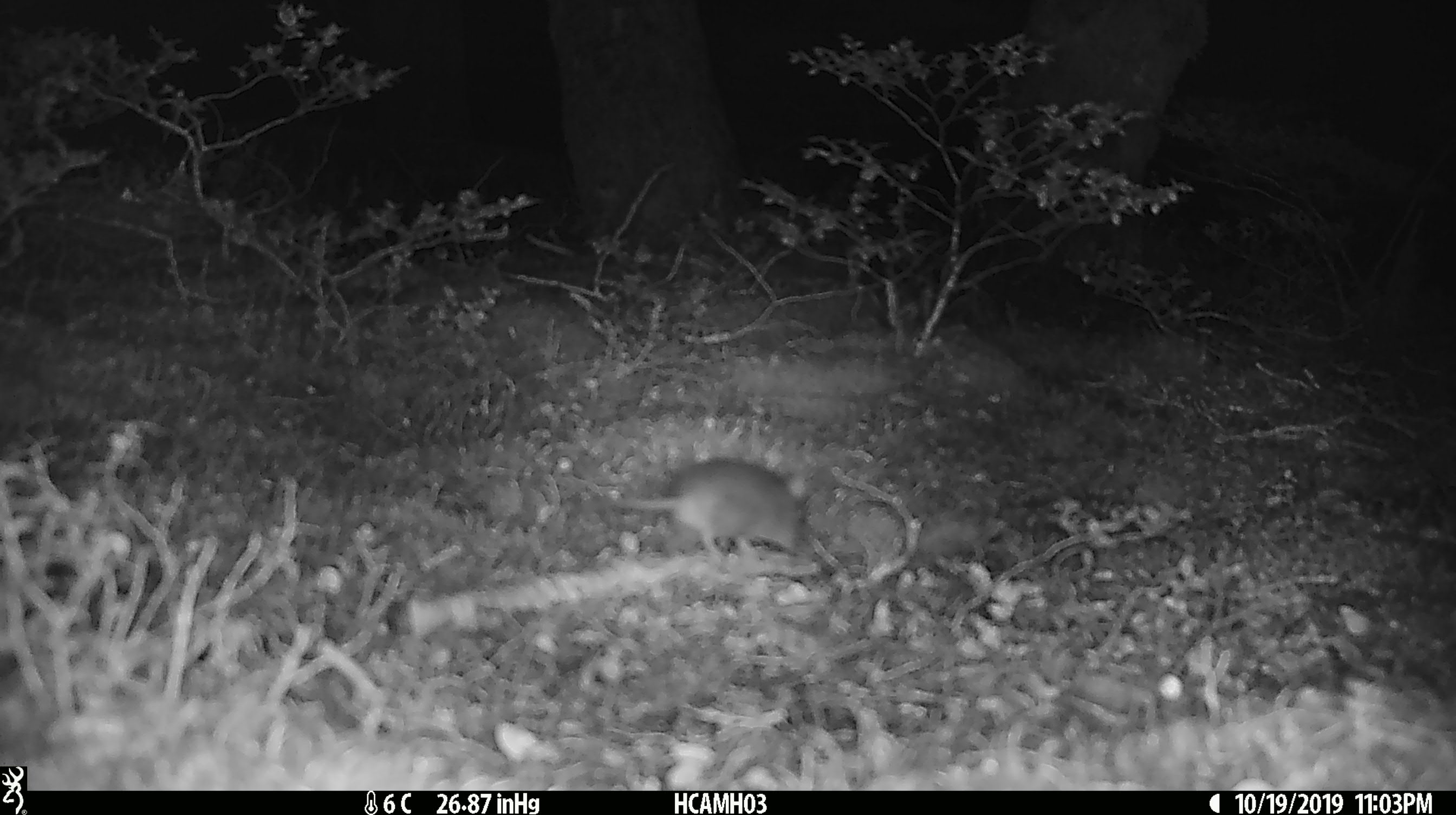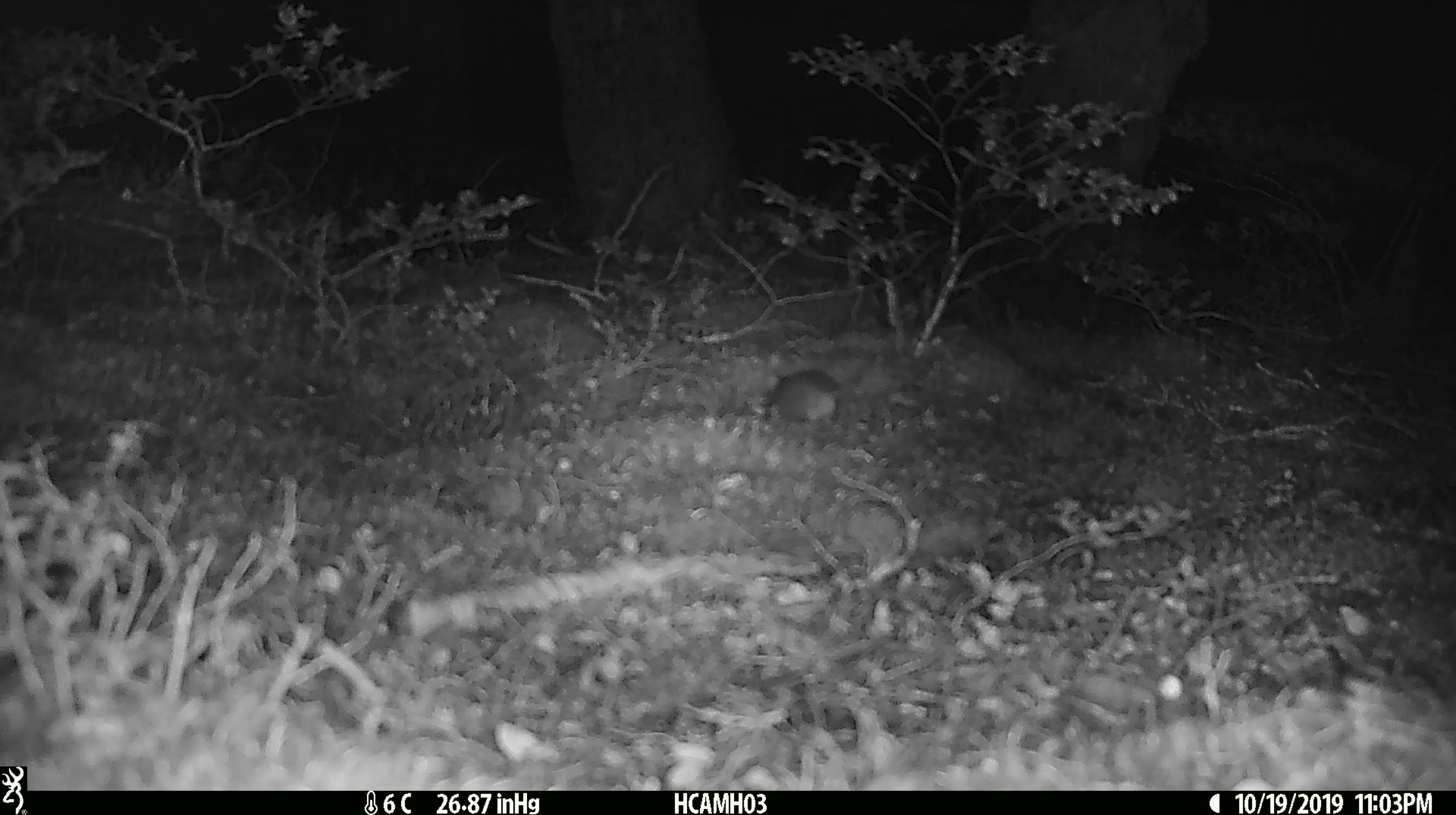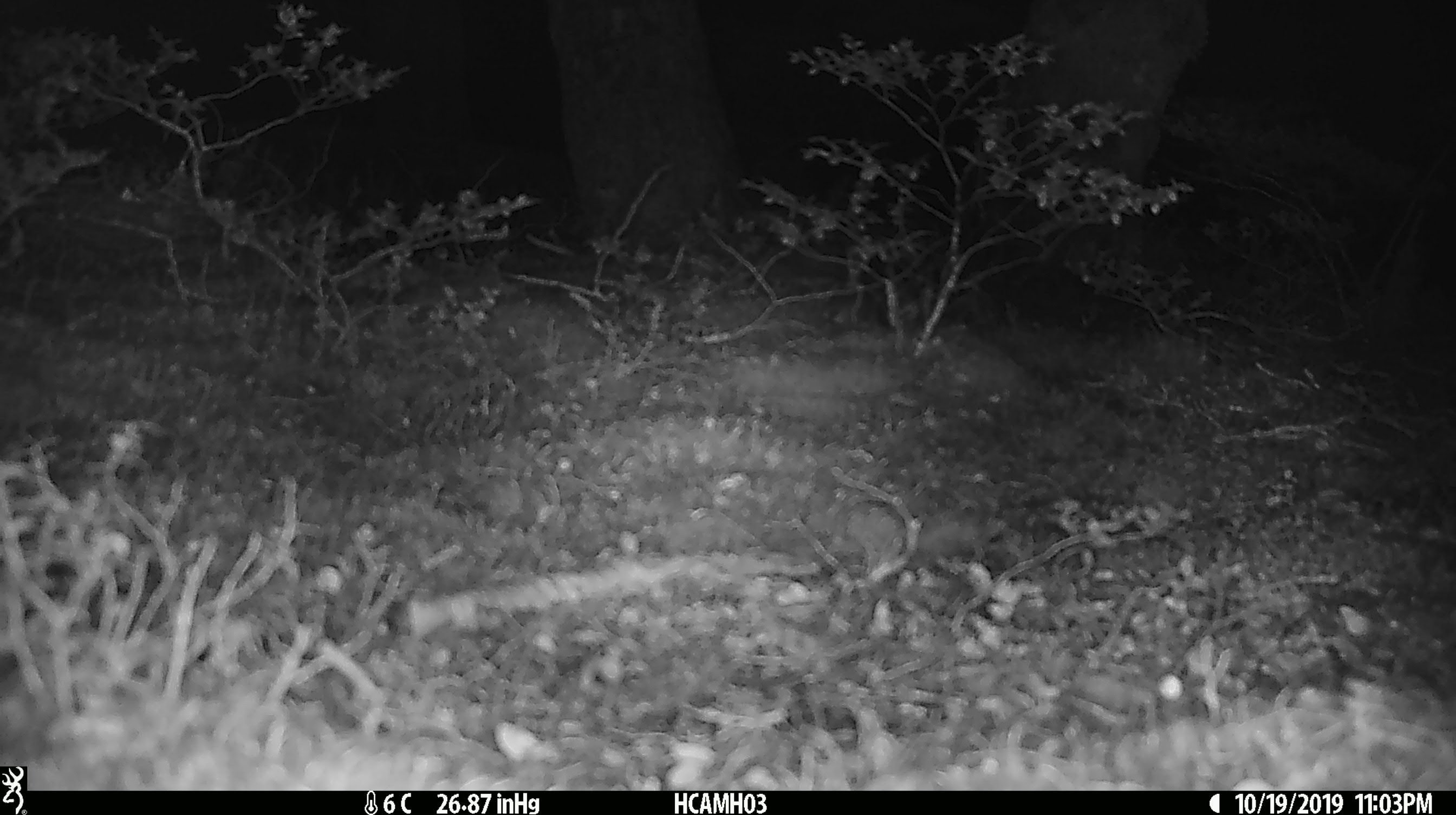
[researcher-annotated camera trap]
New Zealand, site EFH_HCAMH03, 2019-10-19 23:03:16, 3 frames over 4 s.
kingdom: Animalia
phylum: Chordata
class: Mammalia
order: Rodentia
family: Muridae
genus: Mus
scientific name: Mus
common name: mouse